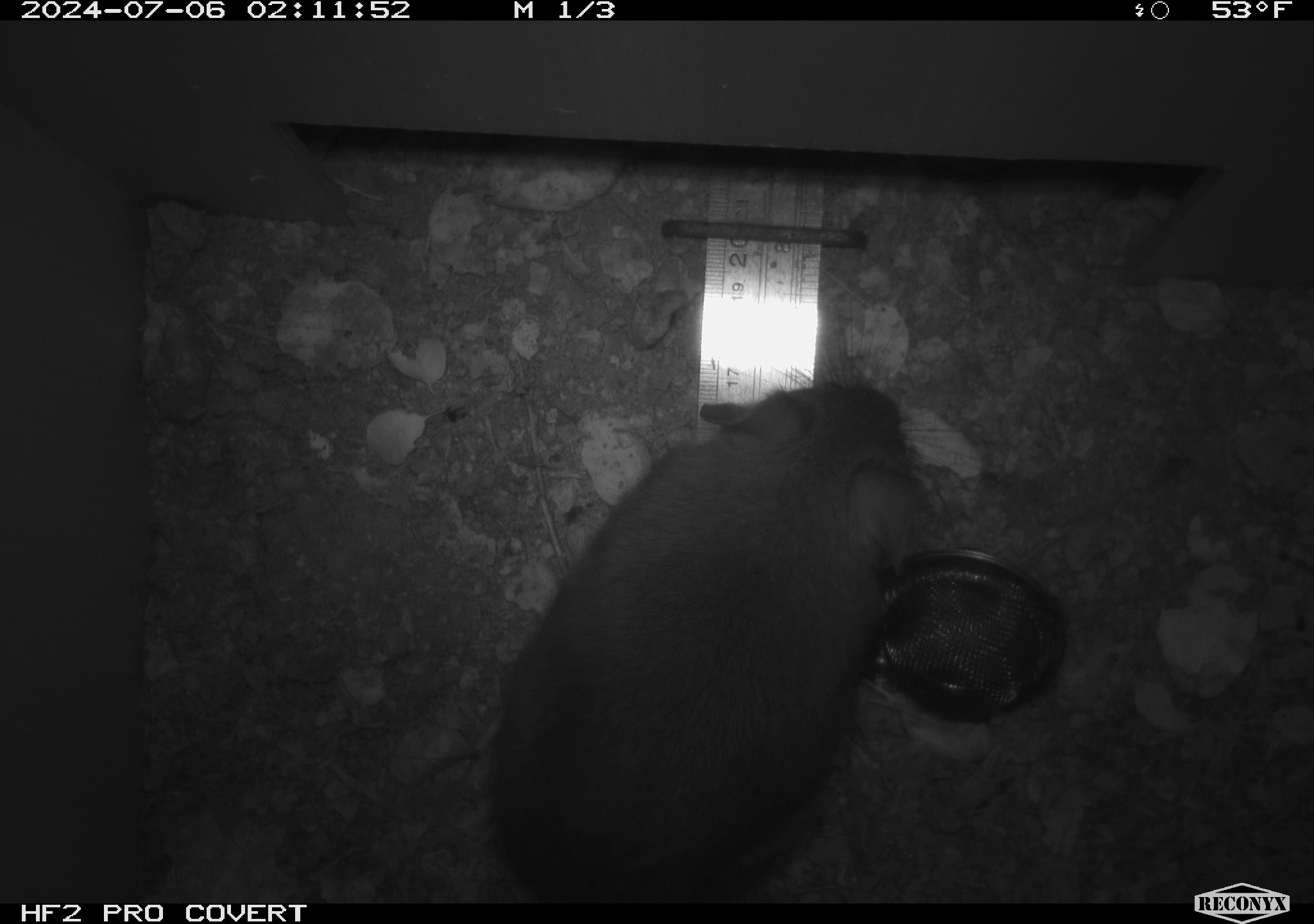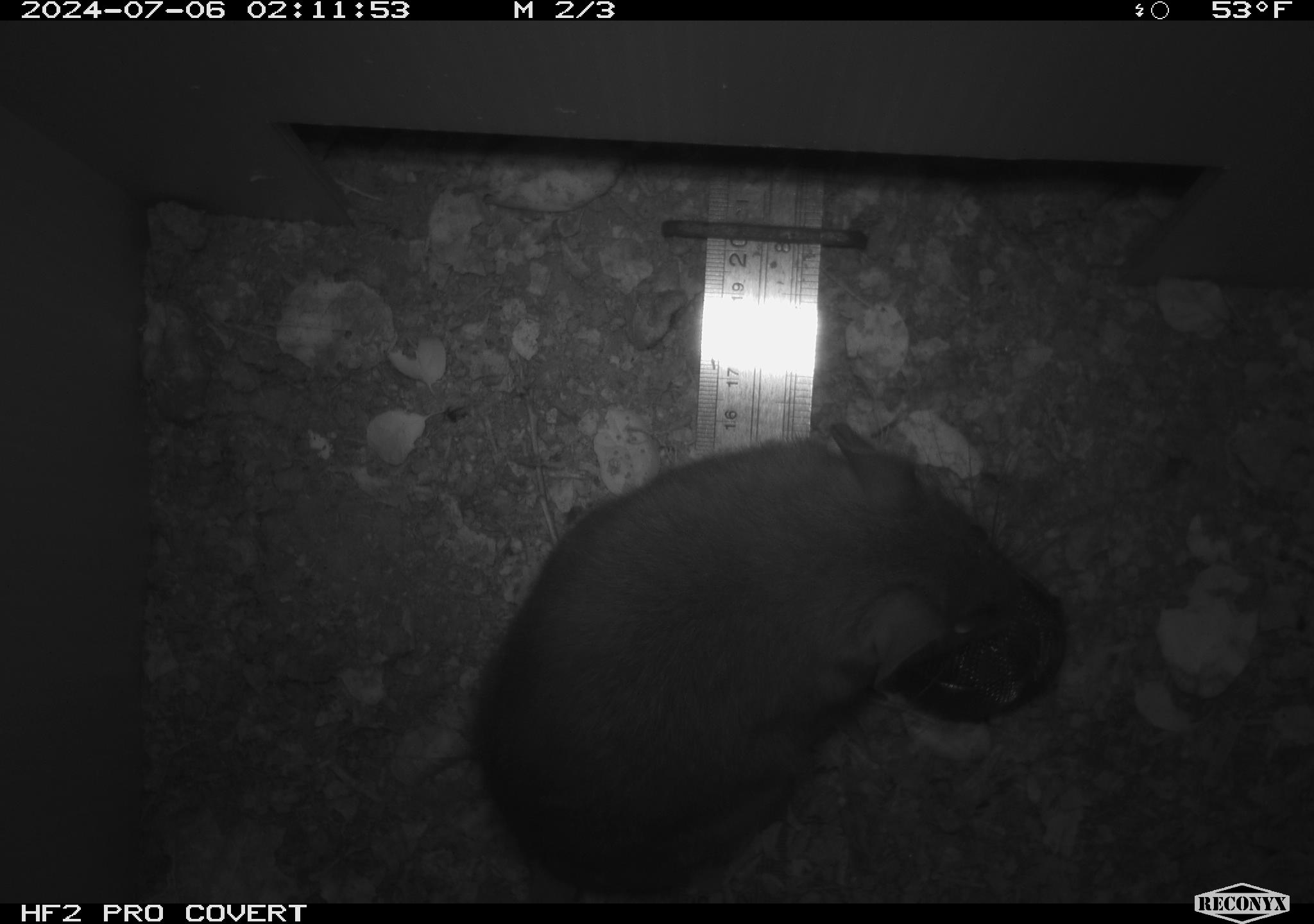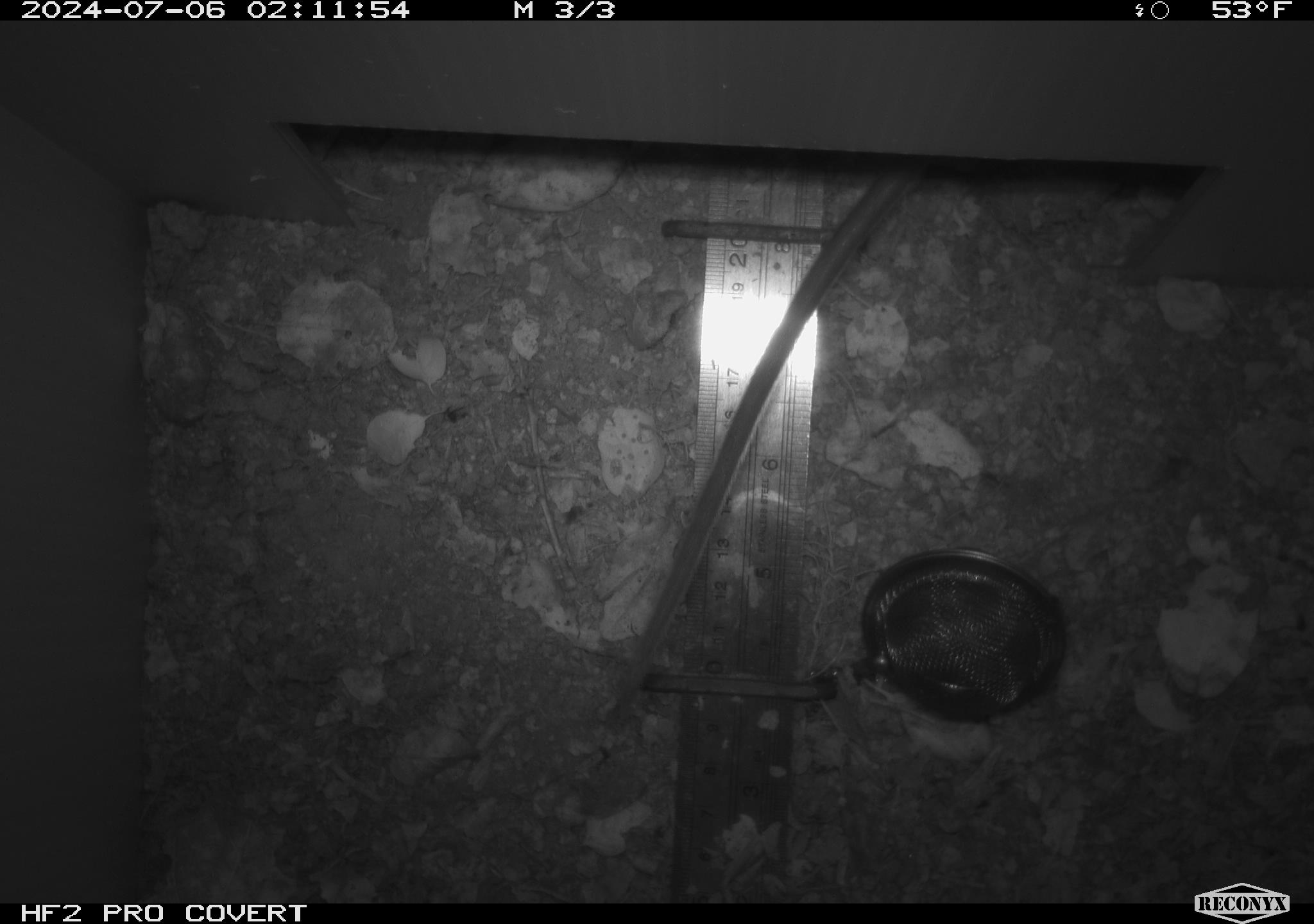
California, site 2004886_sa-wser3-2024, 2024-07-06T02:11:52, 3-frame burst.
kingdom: Animalia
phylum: Chordata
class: Mammalia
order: Rodentia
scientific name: Rodentia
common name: woodrat or rat or mouse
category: woodrat or rat or mouse species